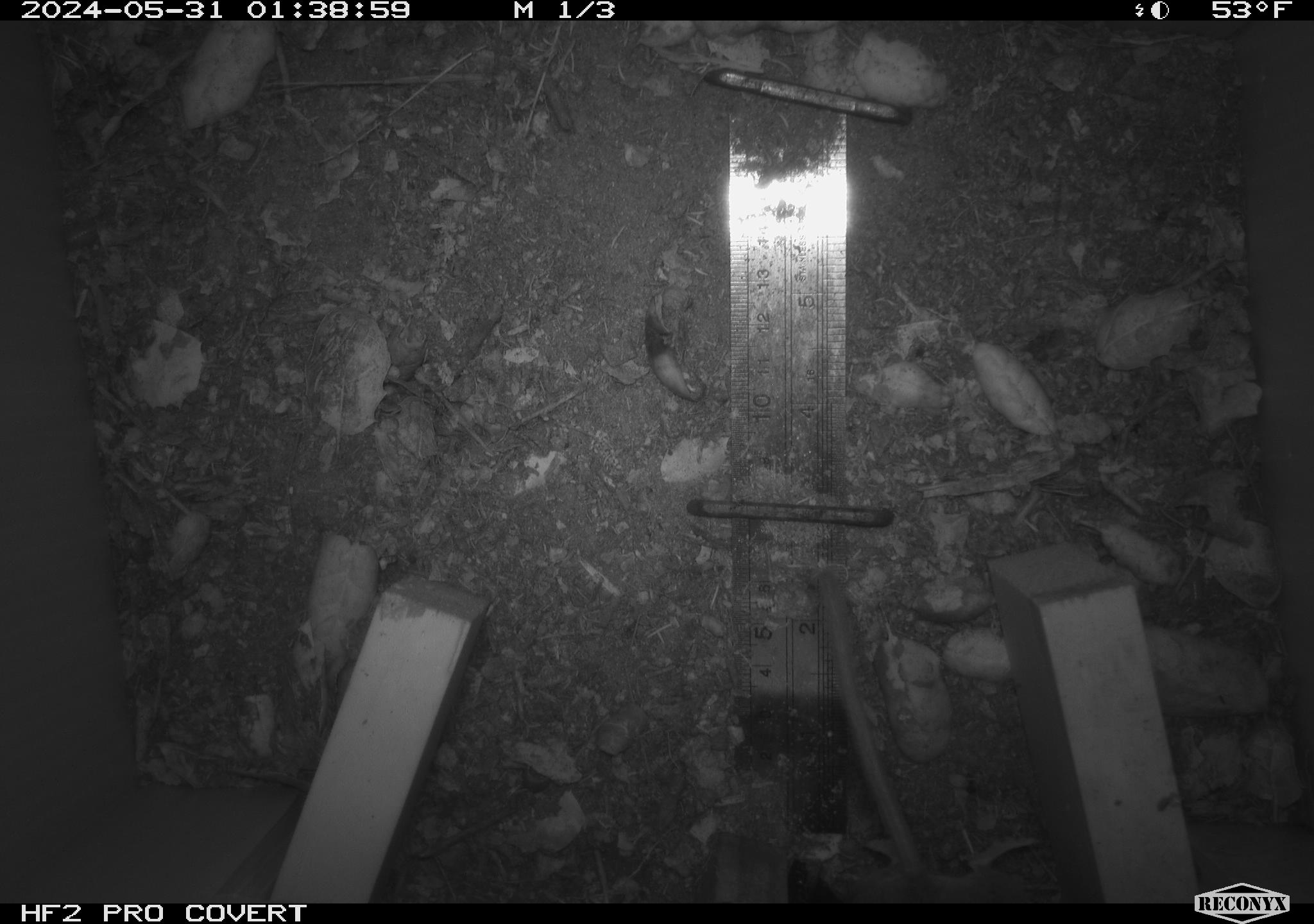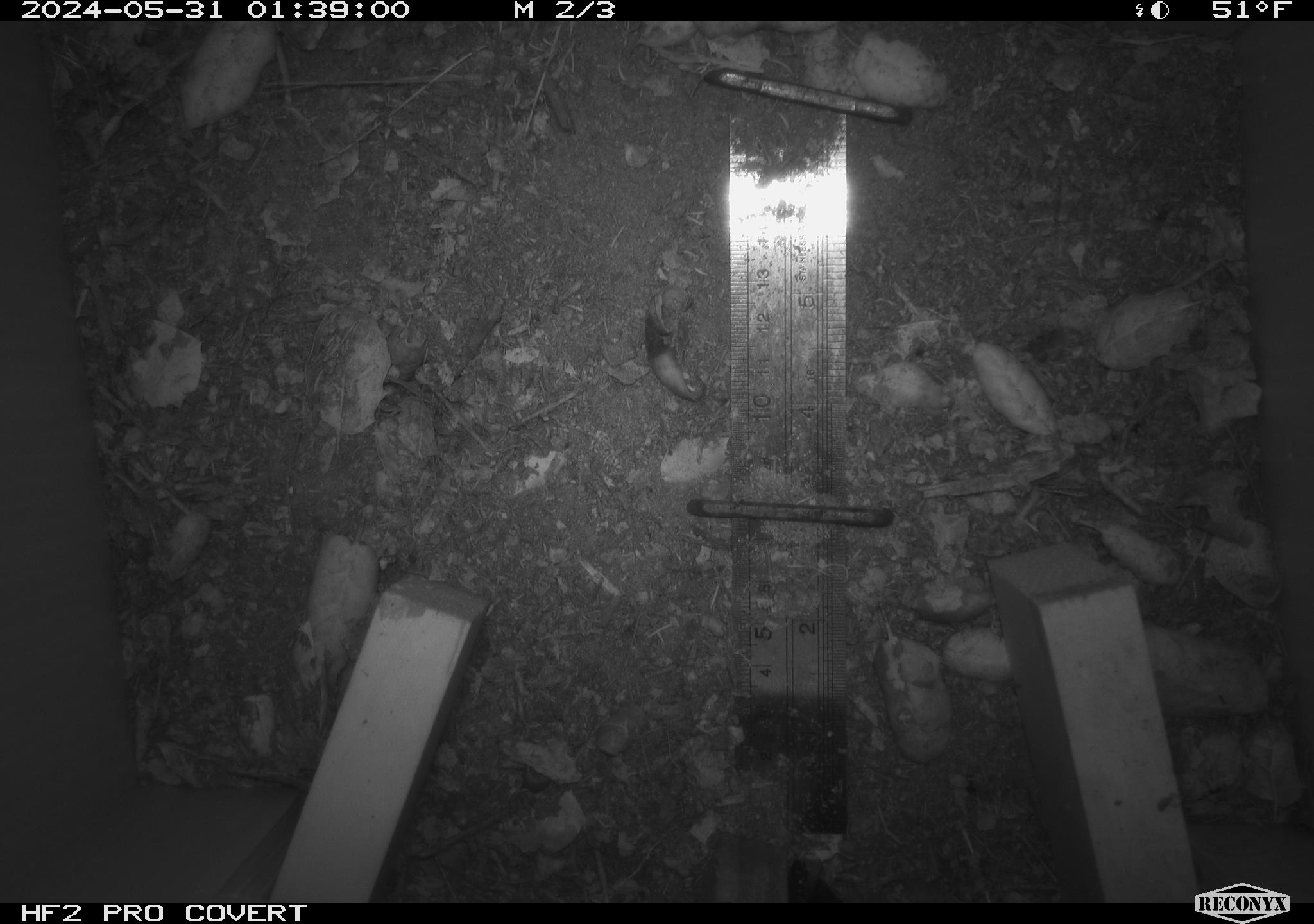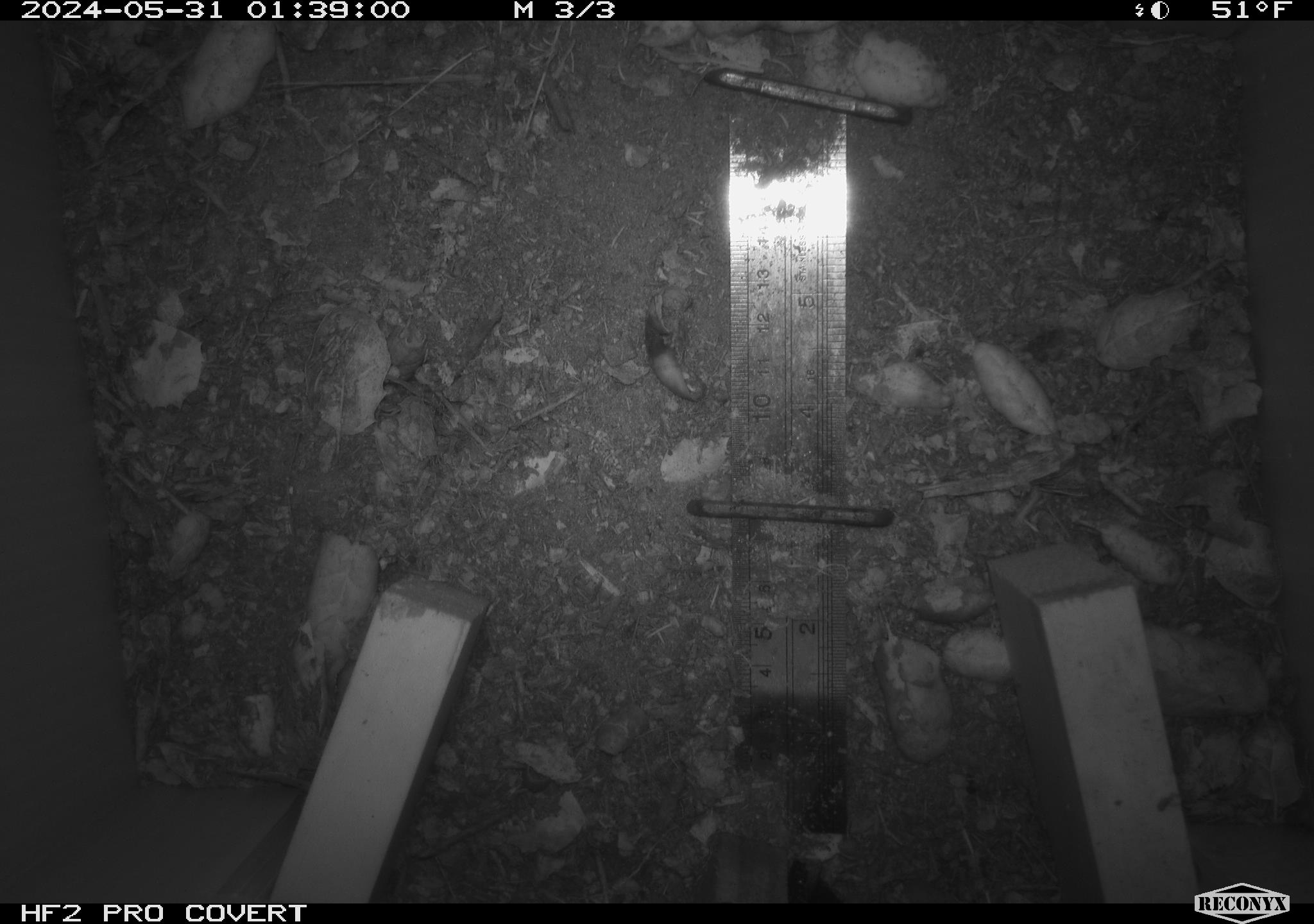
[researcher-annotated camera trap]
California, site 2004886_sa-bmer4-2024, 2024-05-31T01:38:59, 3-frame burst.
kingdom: Animalia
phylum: Chordata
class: Mammalia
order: Rodentia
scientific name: Rodentia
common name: mouse species